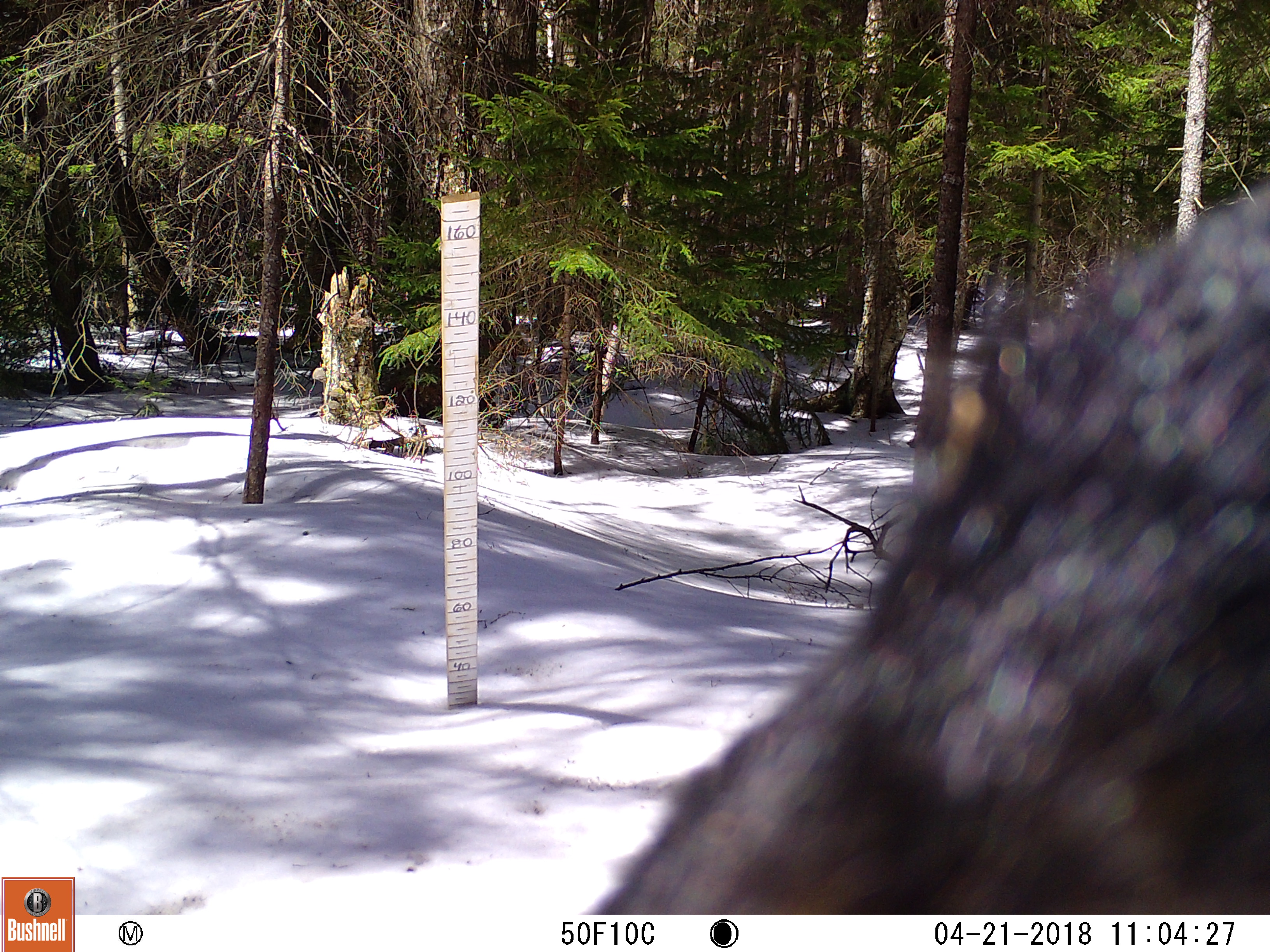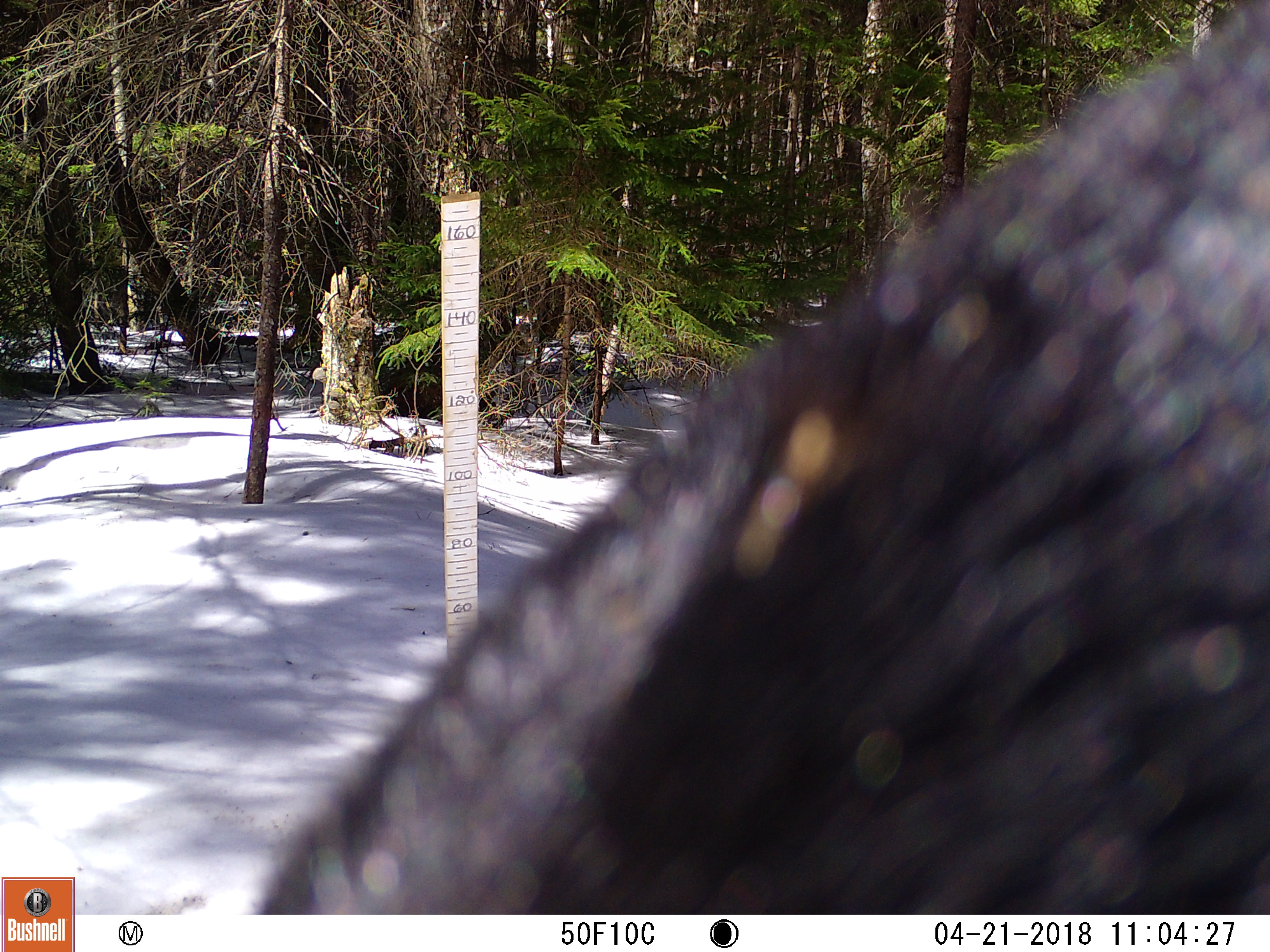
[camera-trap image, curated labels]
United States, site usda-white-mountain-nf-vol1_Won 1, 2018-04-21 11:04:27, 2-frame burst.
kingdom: Animalia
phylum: Chordata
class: Mammalia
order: Carnivora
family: Ursidae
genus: Ursus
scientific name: Ursus americanus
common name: black bear